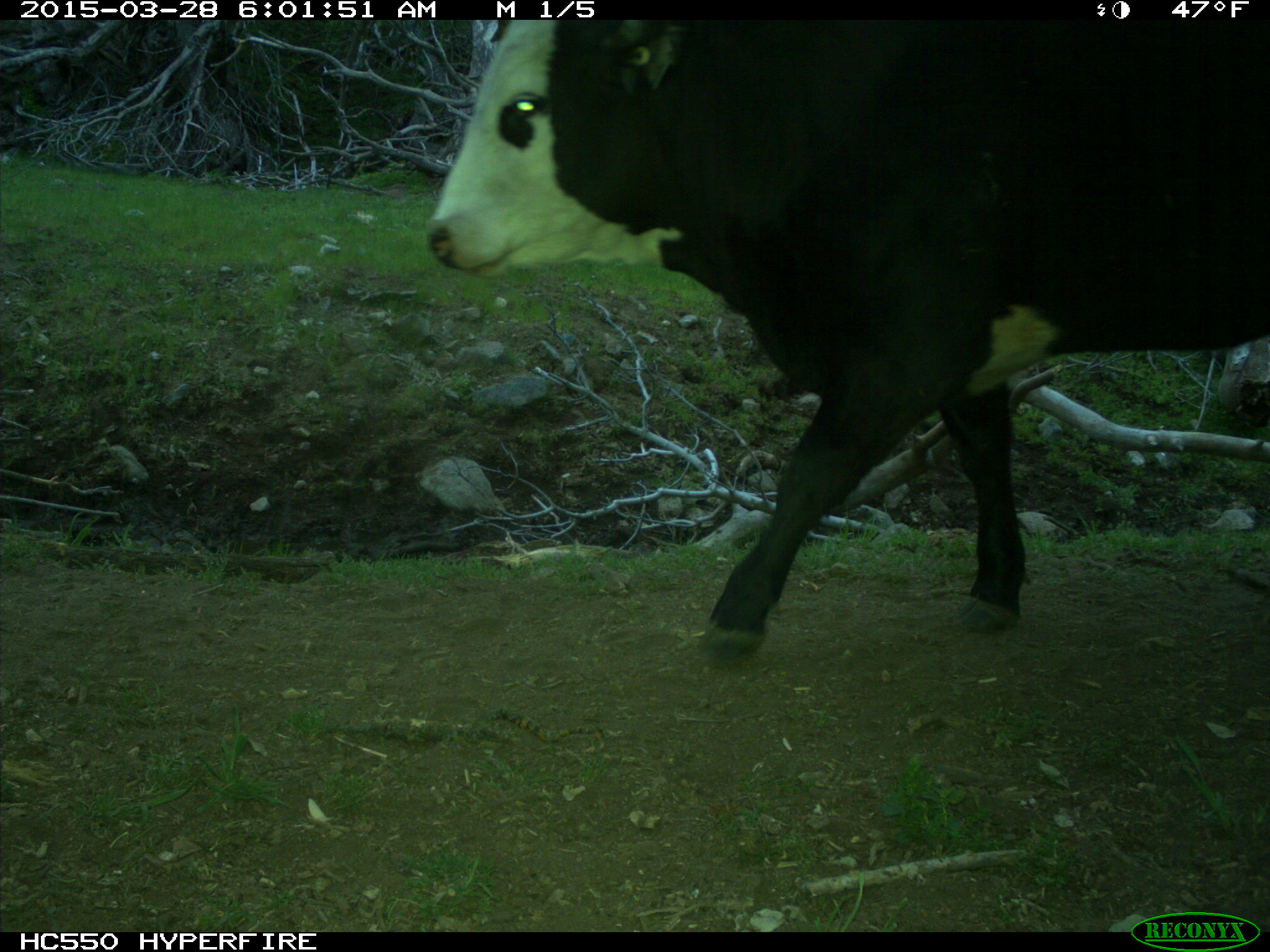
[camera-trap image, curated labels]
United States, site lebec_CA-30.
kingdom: Animalia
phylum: Chordata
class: Mammalia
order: Artiodactyla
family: Bovidae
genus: Bos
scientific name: Bos taurus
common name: domestic cow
Bos taurus (domestic cow).